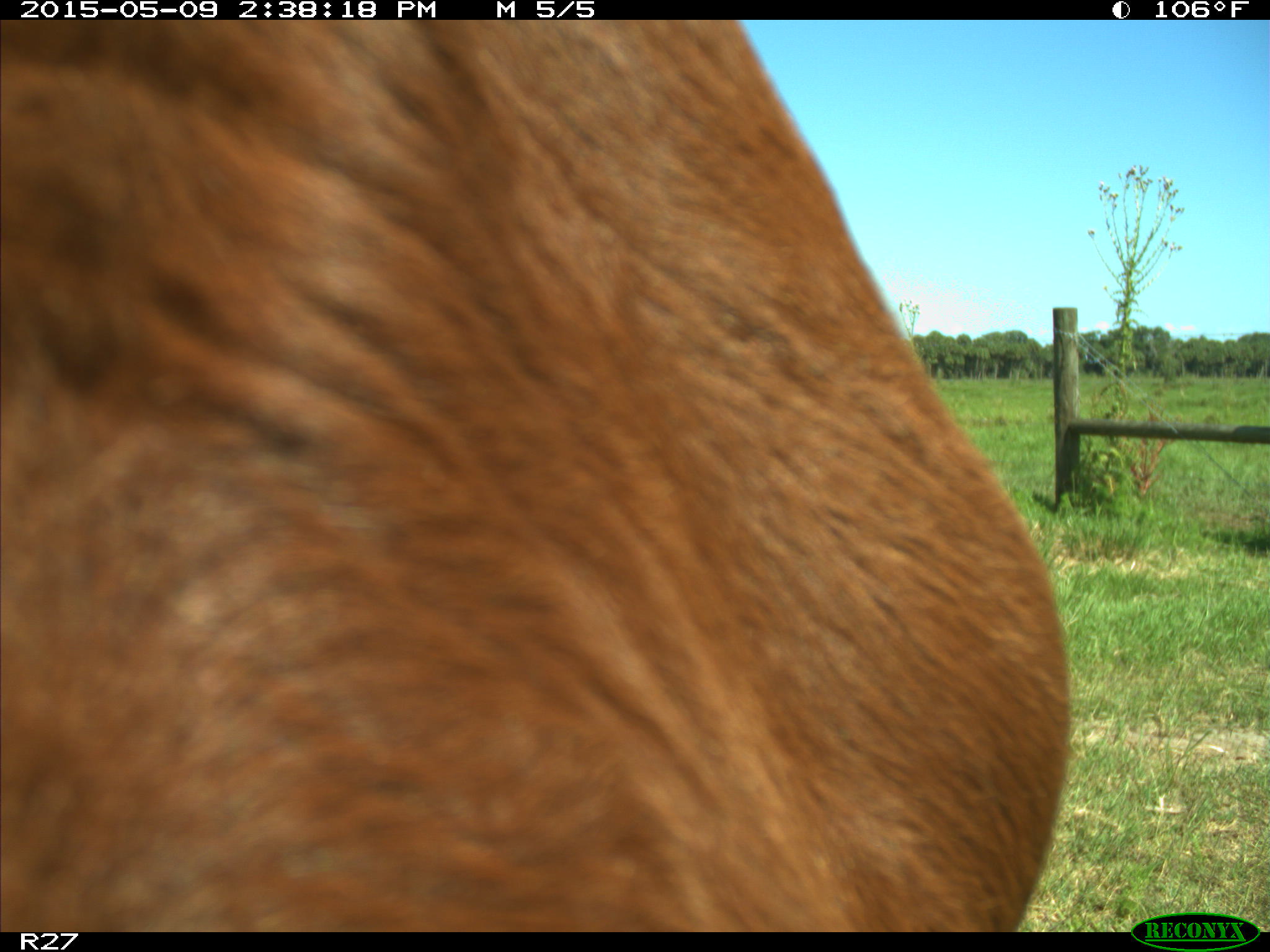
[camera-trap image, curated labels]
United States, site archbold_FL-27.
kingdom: Animalia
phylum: Chordata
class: Mammalia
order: Artiodactyla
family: Bovidae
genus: Bos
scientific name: Bos taurus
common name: domestic cow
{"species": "Bos taurus (domestic cow)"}